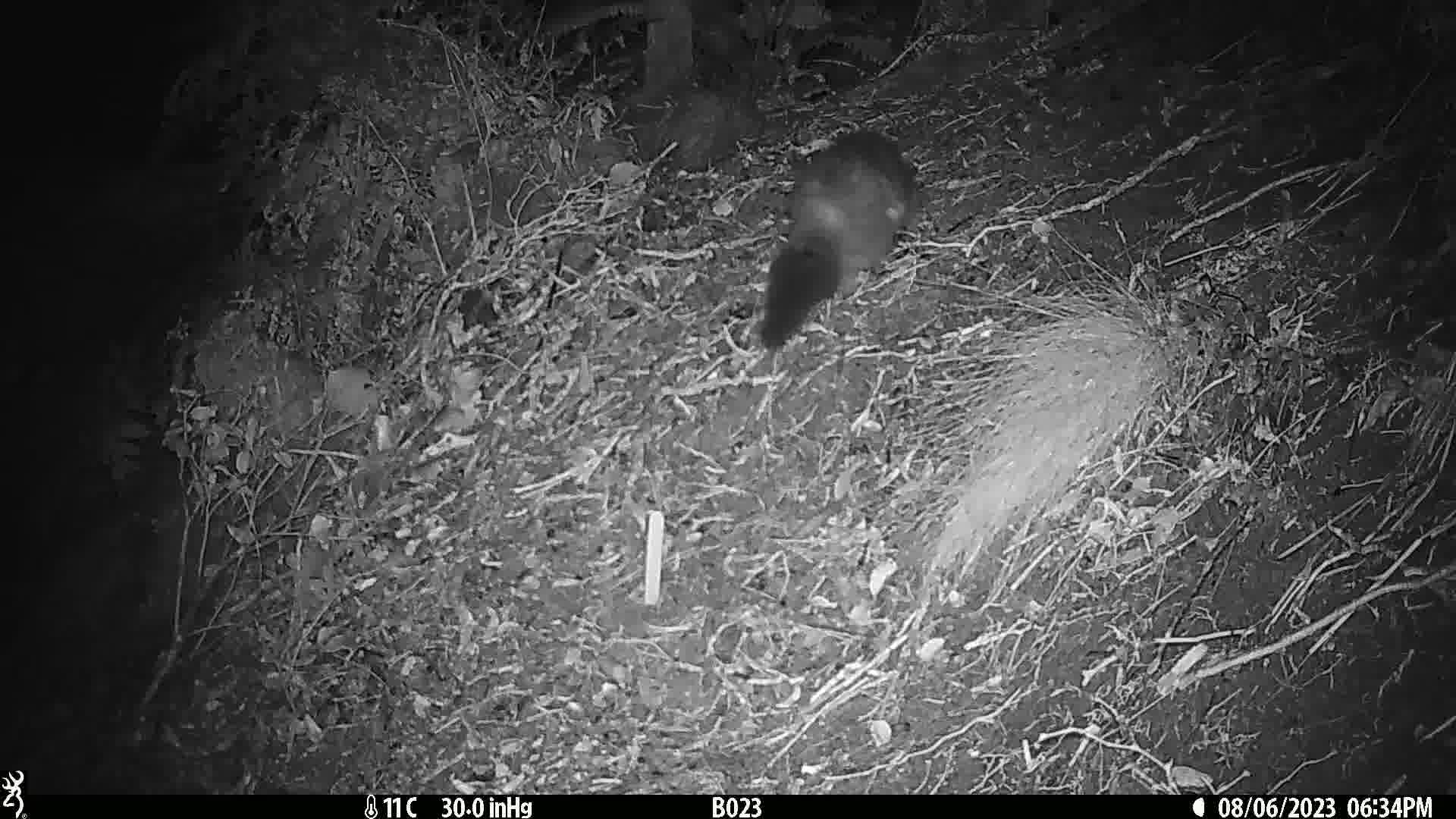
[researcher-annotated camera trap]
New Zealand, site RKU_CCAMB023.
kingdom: Animalia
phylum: Chordata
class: Mammalia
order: Diprotodontia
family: Phalangeridae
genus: Trichosurus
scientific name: Trichosurus vulpecula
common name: common brushtail possum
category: possum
Possum (common brushtail possum) (Trichosurus vulpecula).